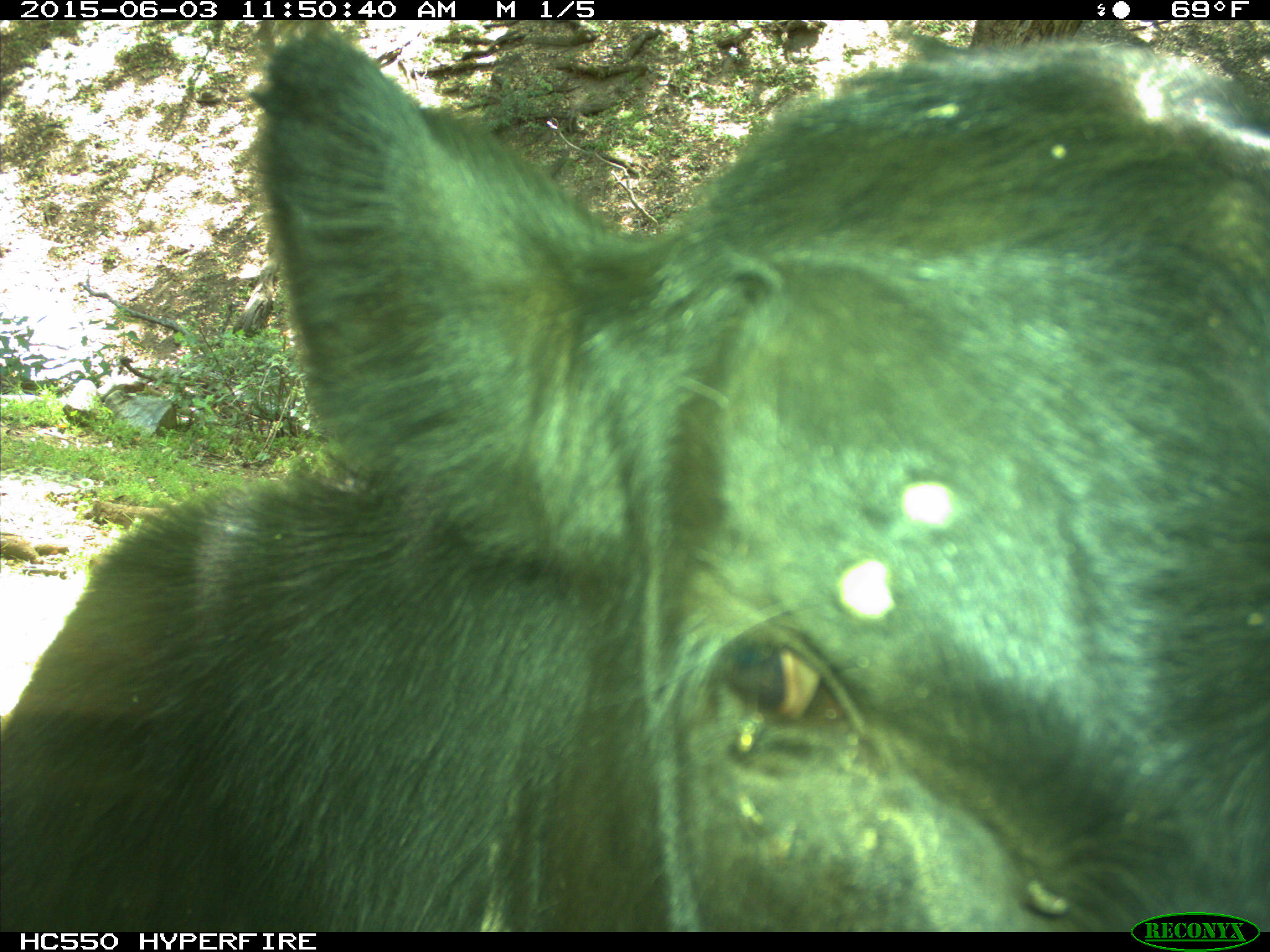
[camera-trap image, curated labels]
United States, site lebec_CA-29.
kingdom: Animalia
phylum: Chordata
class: Mammalia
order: Artiodactyla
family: Bovidae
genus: Bos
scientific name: Bos taurus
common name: domestic cow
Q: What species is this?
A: Bos taurus (domestic cow).